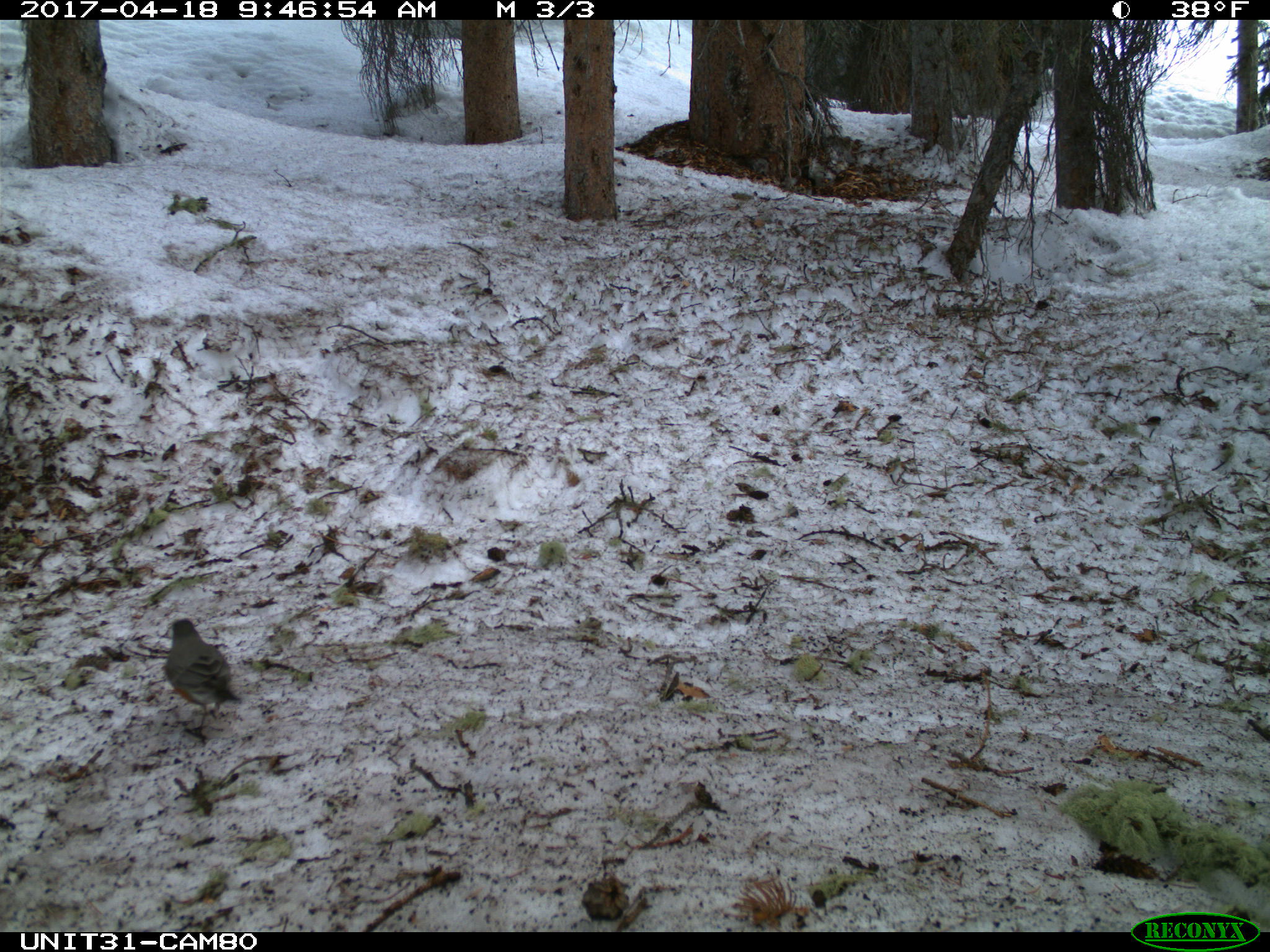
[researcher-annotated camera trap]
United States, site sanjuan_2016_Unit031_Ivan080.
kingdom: Animalia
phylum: Chordata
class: Aves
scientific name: Aves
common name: birds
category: unidentified bird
Unidentified bird (birds) (Aves).